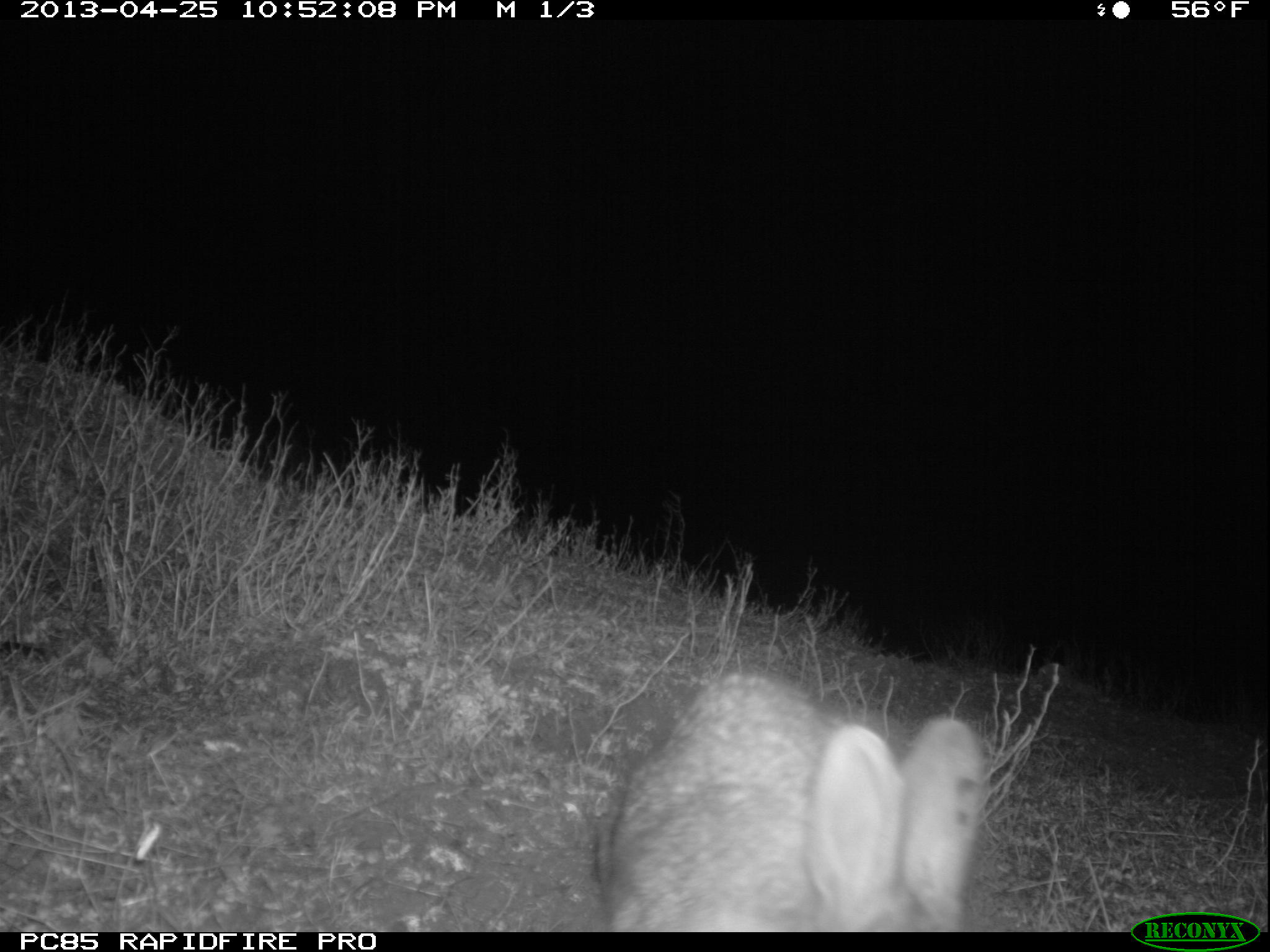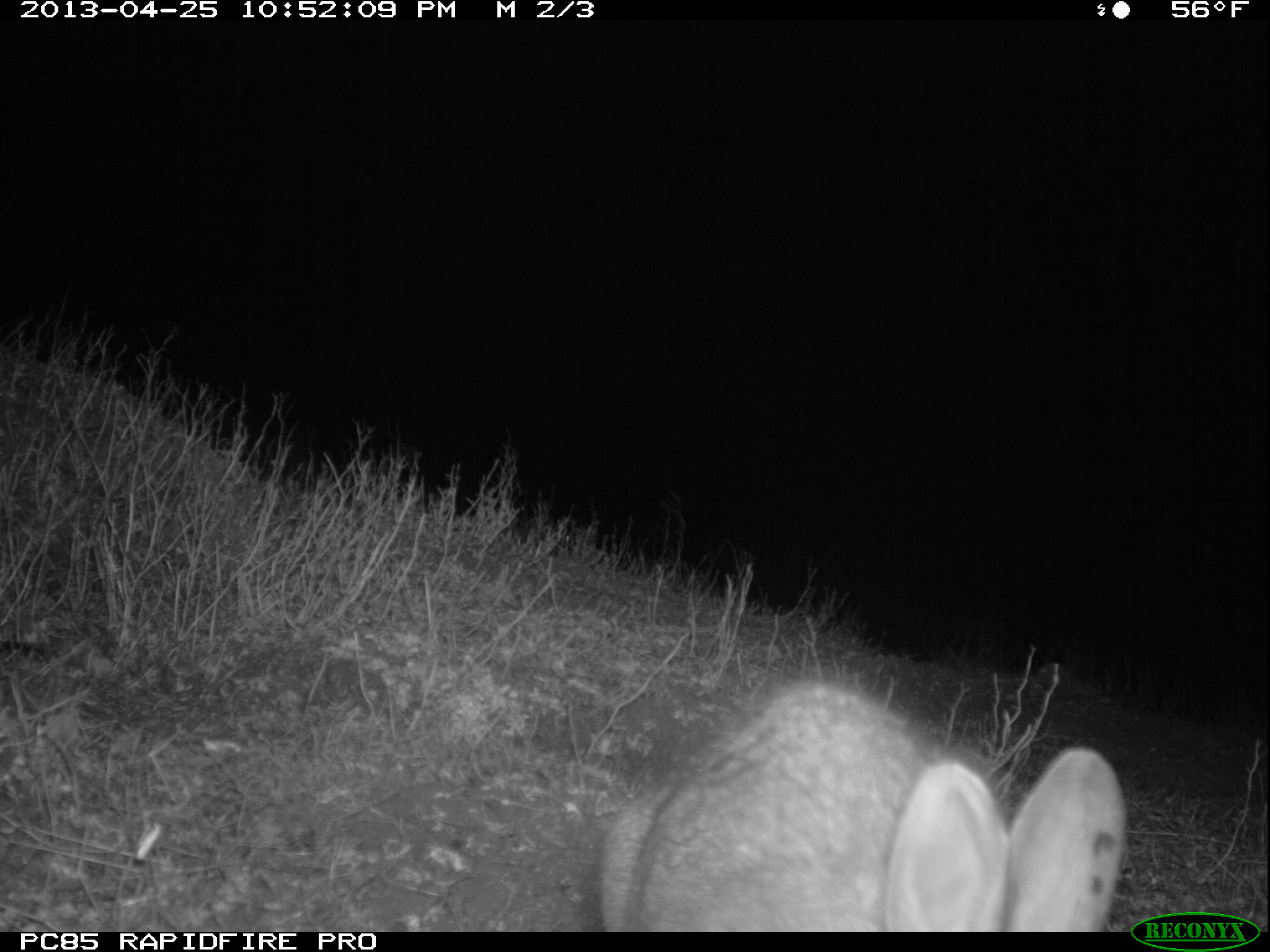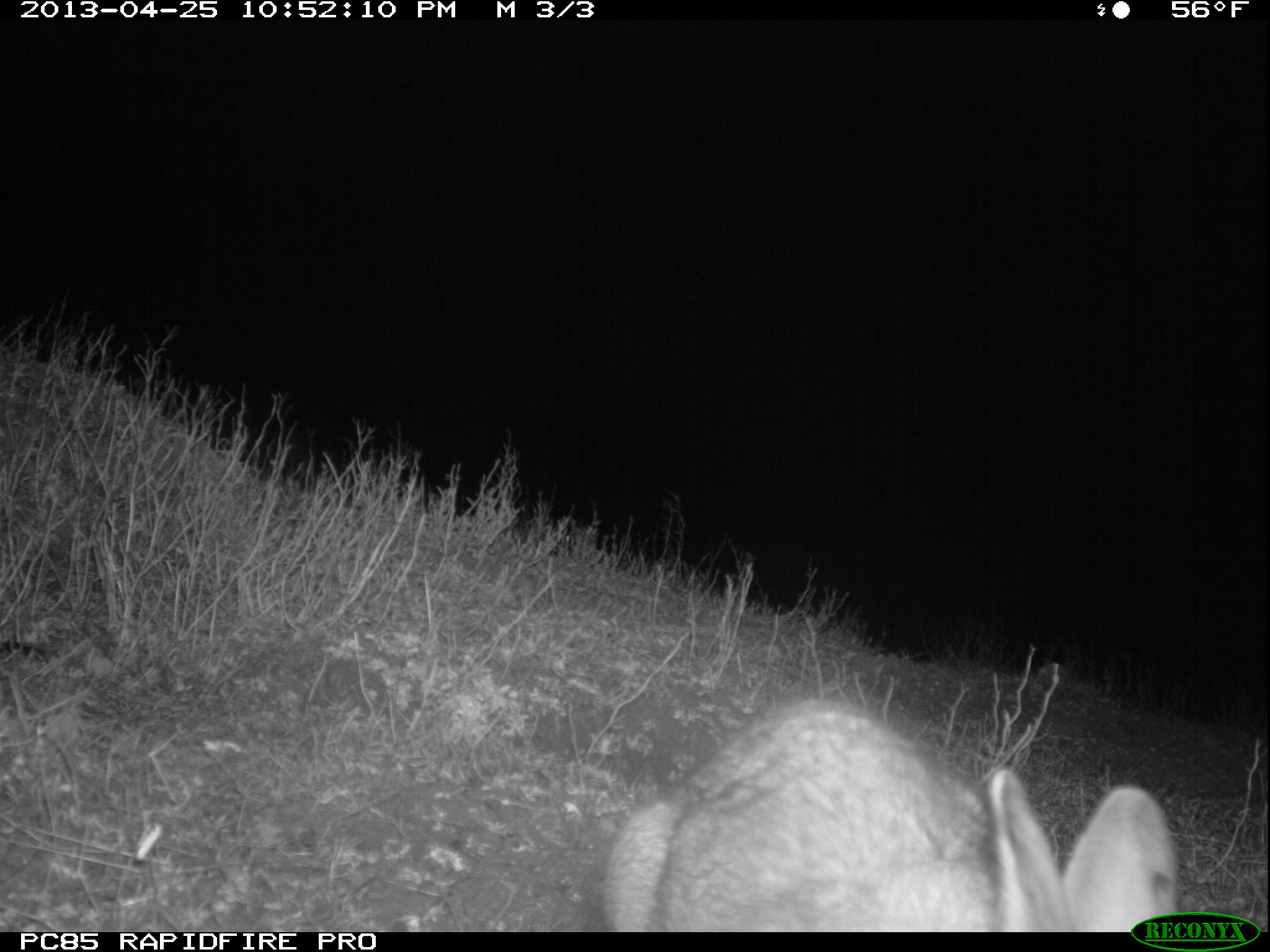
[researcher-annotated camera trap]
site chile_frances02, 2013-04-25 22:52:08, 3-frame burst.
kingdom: Animalia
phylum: Chordata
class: Mammalia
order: Lagomorpha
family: Leporidae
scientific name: Leporidae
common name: rabbits and hares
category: rabbit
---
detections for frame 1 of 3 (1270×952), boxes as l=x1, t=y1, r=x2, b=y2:
rabbit: l=587, t=665, r=990, b=933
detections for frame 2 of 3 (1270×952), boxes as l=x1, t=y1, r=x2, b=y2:
rabbit: l=585, t=677, r=1127, b=932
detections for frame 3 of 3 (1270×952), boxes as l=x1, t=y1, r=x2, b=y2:
rabbit: l=585, t=692, r=1138, b=935